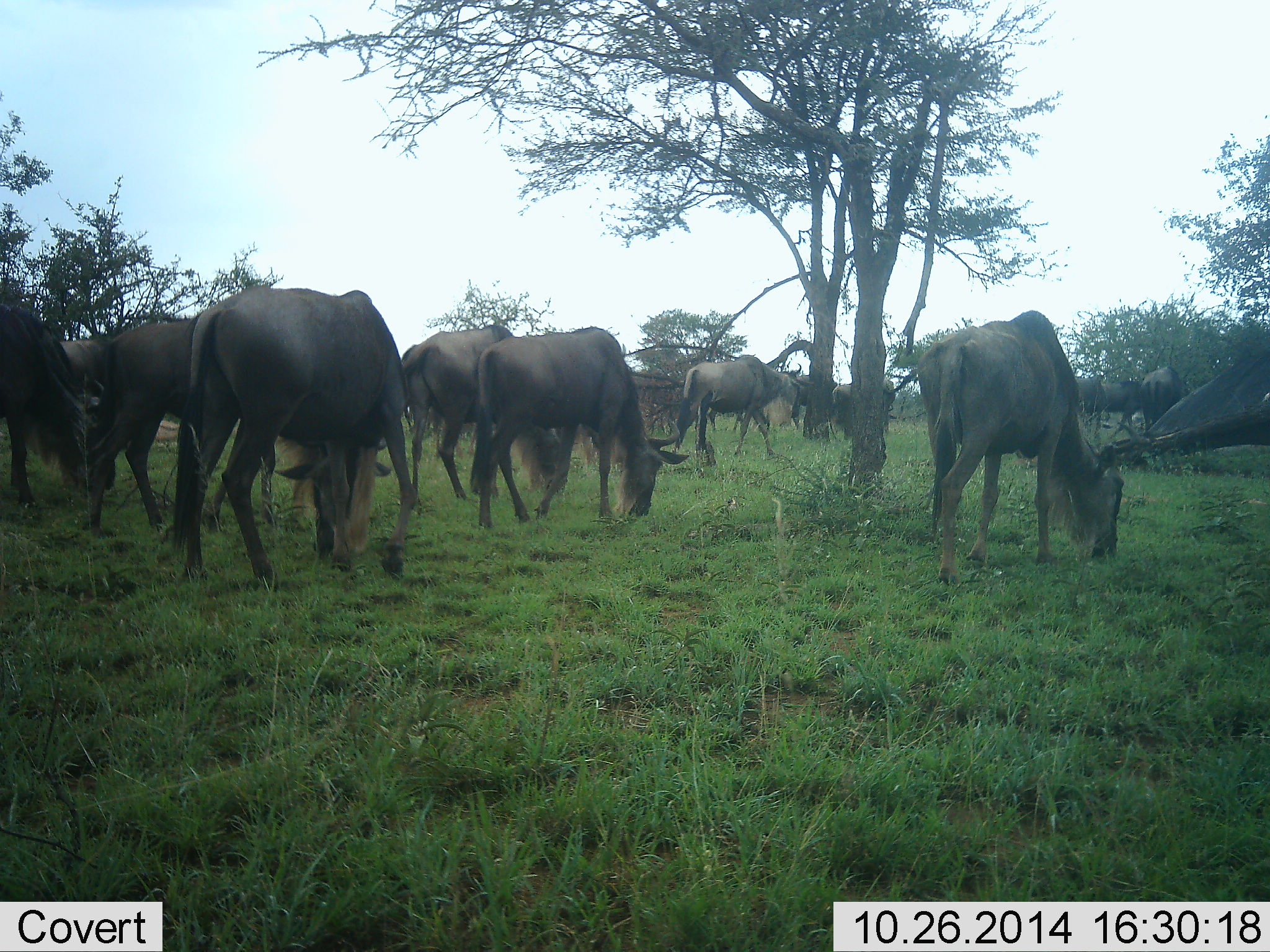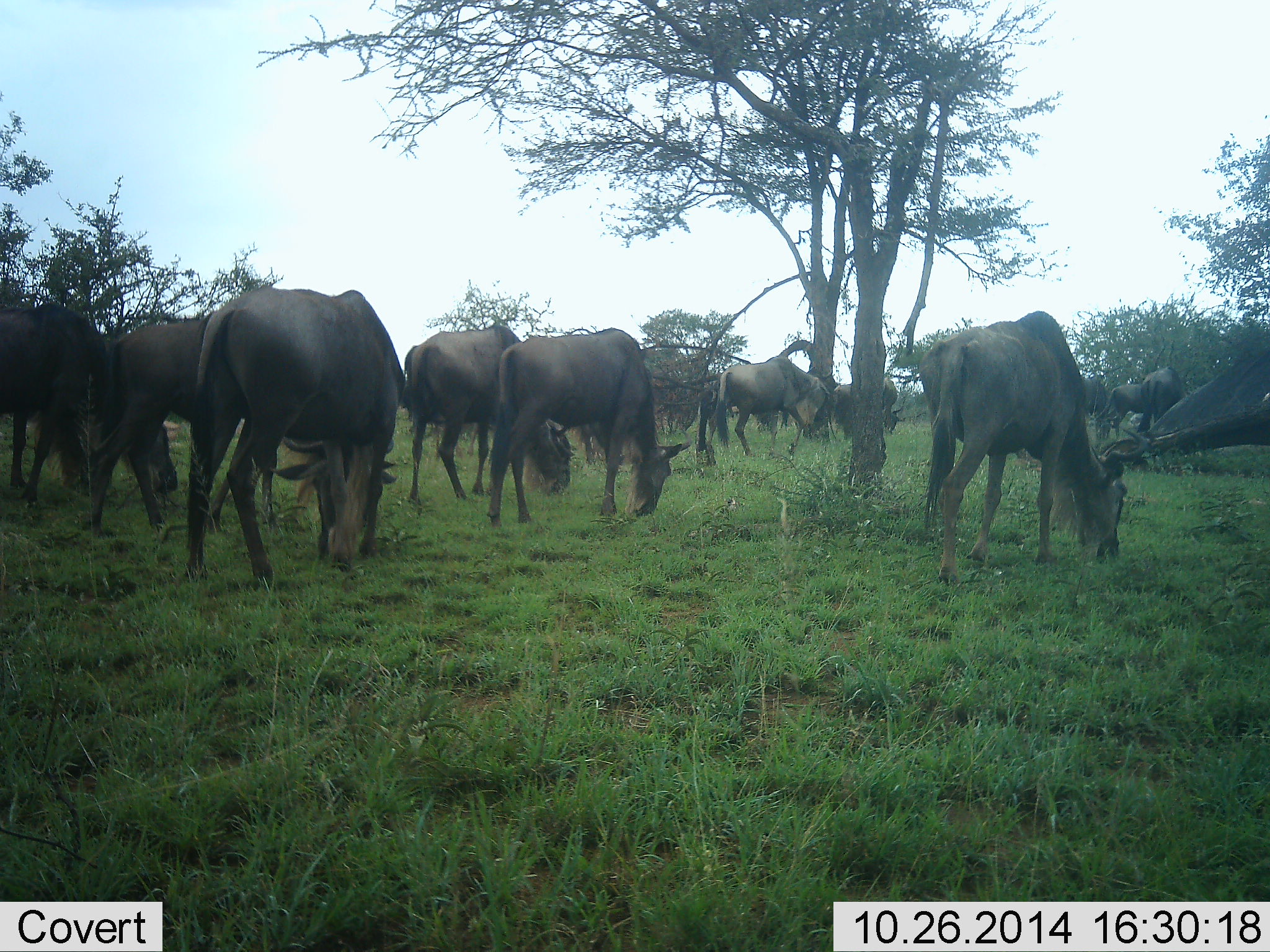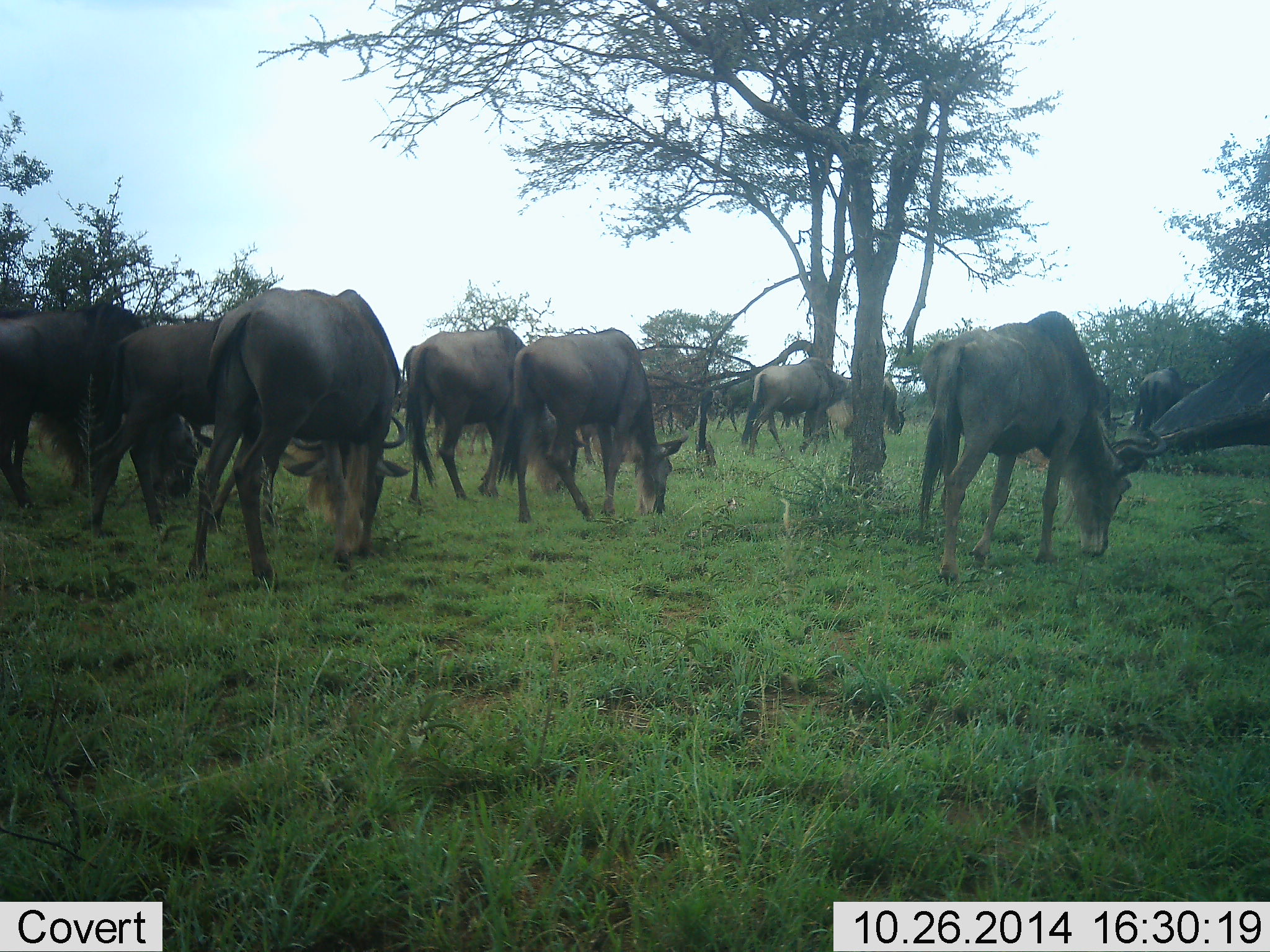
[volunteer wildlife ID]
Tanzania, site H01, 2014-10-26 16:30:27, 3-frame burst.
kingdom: Animalia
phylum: Chordata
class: Mammalia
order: Artiodactyla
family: Bovidae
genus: Connochaetes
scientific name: Connochaetes taurinus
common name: blue wildebeest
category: wildebeest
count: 11-50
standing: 18%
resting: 0%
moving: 18%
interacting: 0%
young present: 0%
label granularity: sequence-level